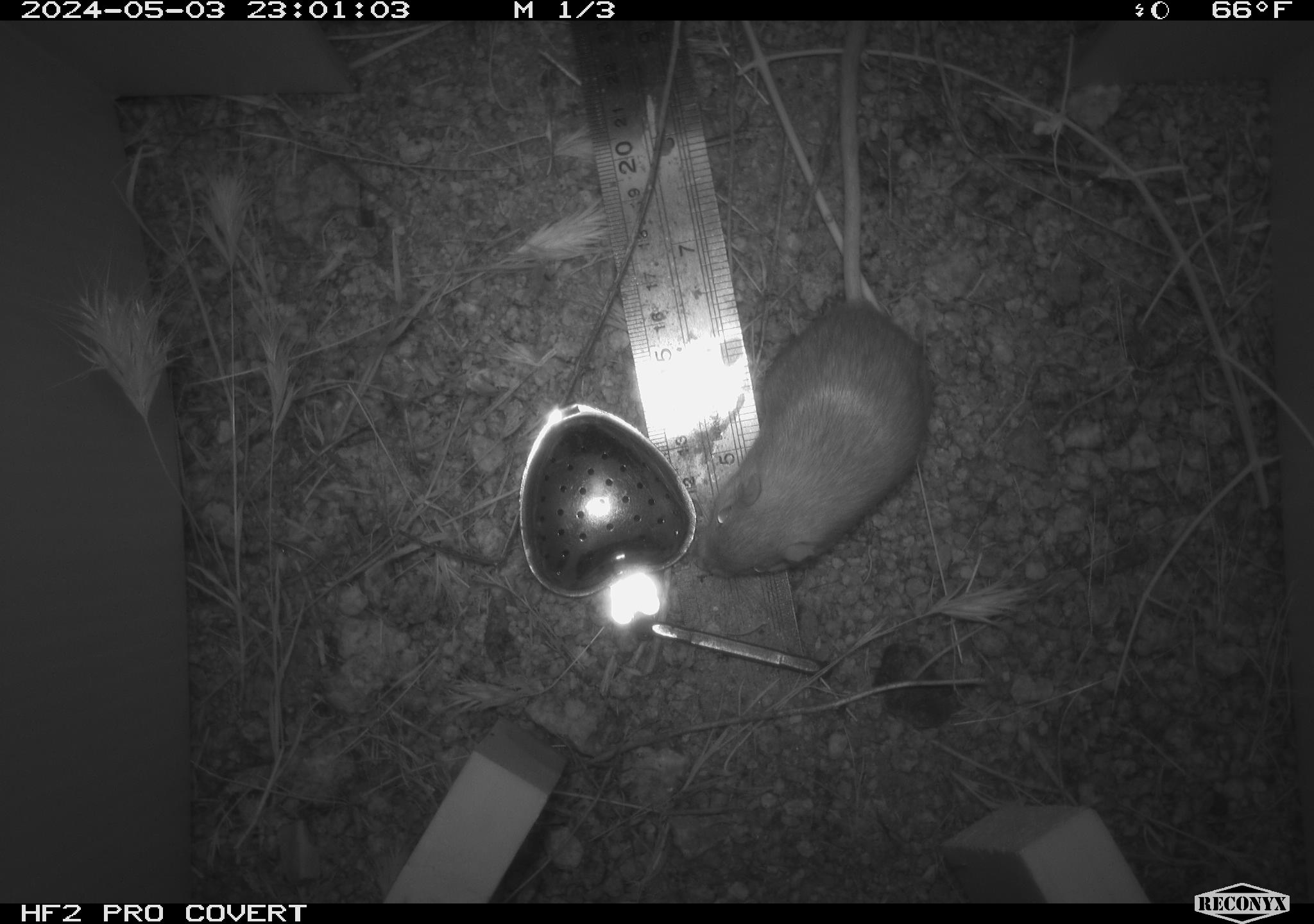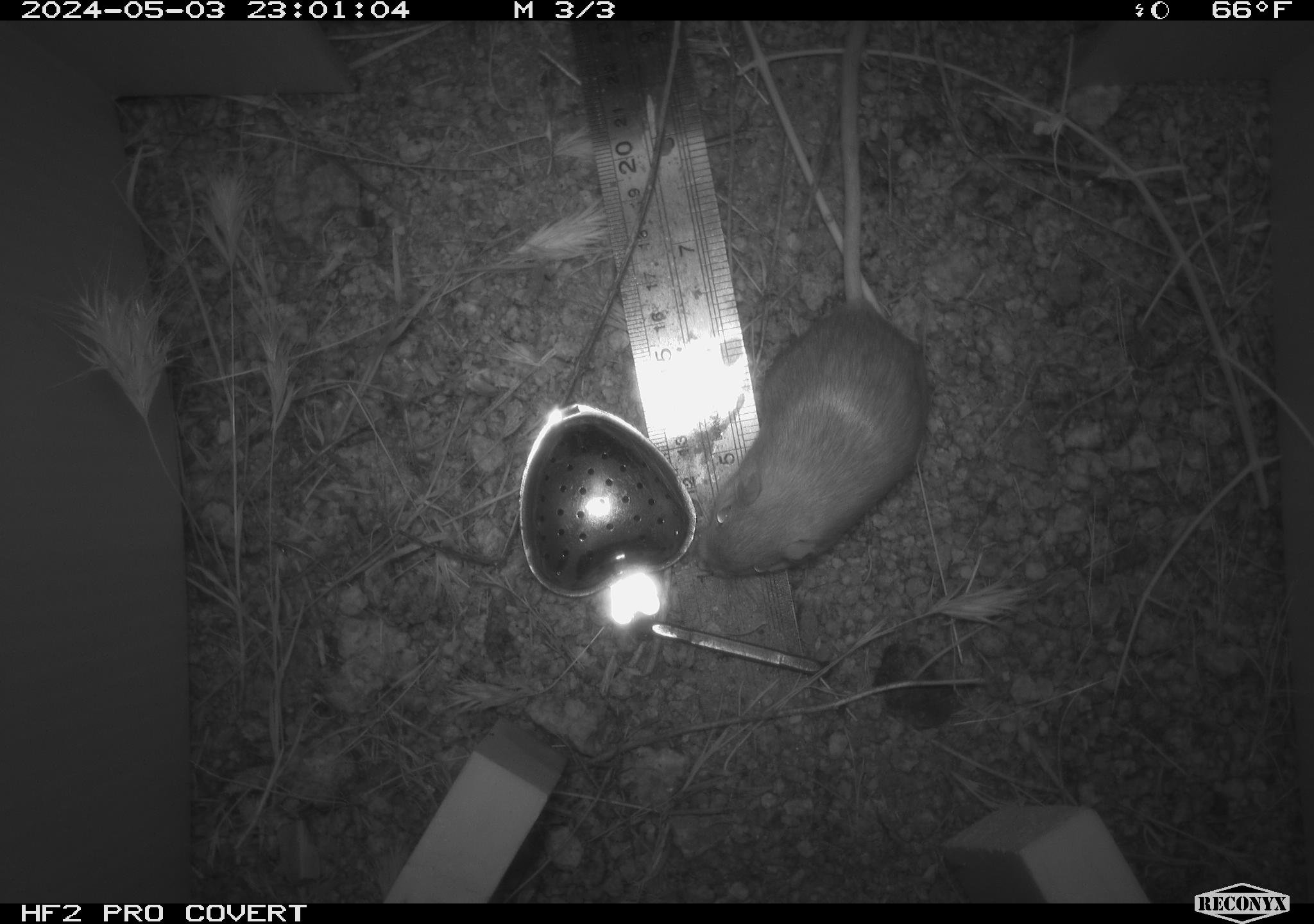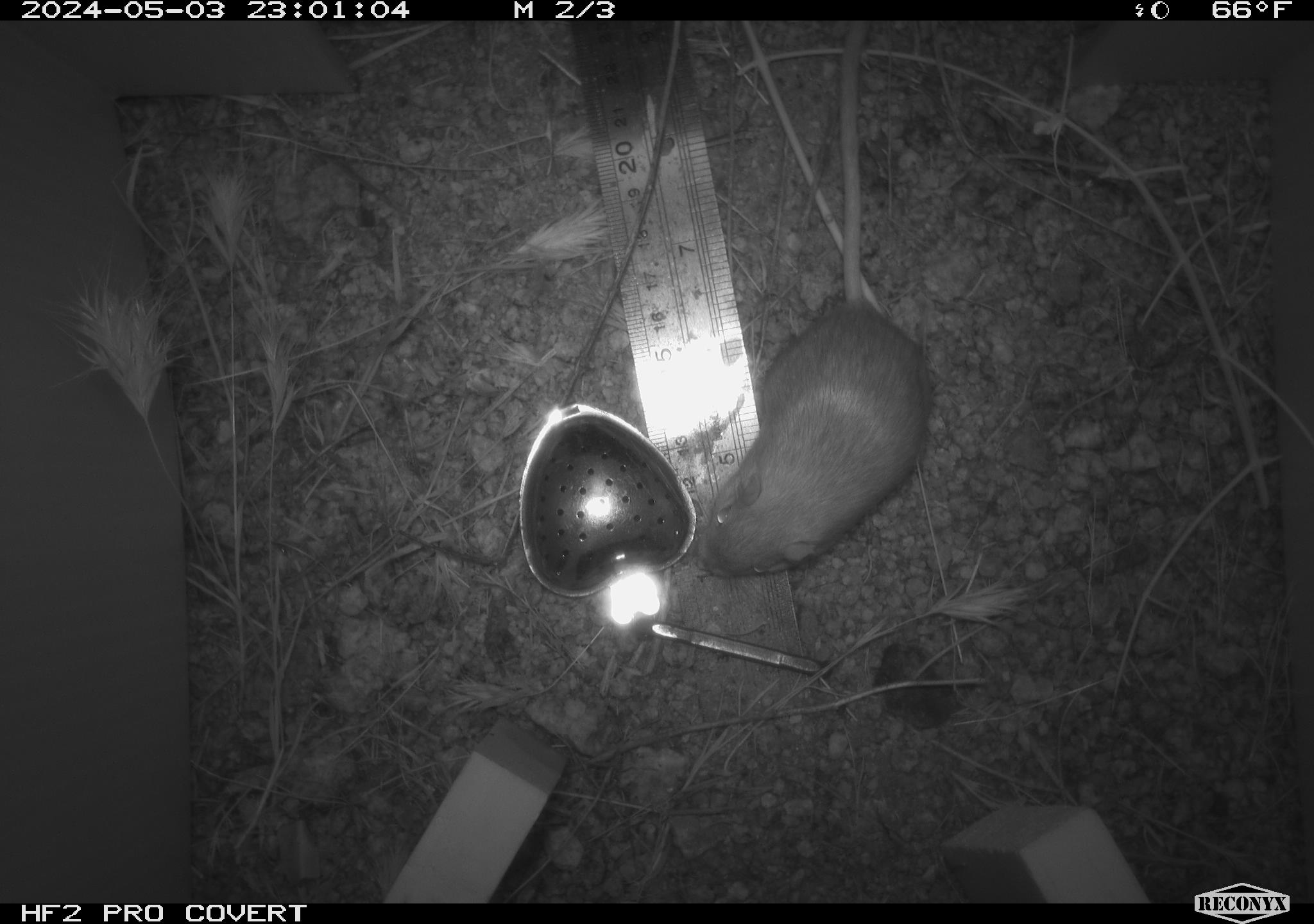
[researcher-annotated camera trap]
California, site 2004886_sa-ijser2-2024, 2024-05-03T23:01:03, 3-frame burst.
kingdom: Animalia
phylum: Chordata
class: Mammalia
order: Rodentia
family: Heteromyidae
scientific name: Heteromyidae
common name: kangaroo rats and pocket mice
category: heteromyidae family